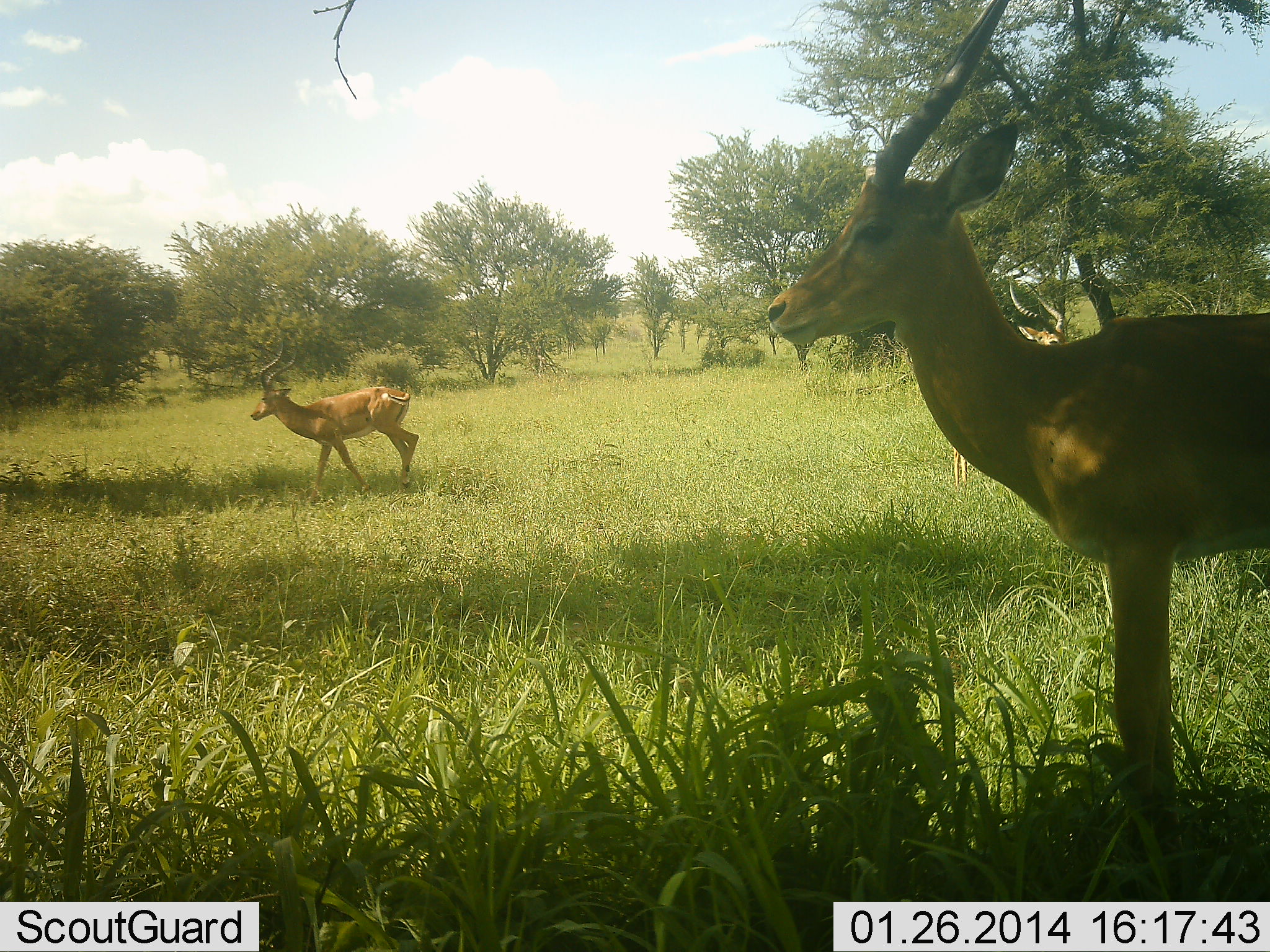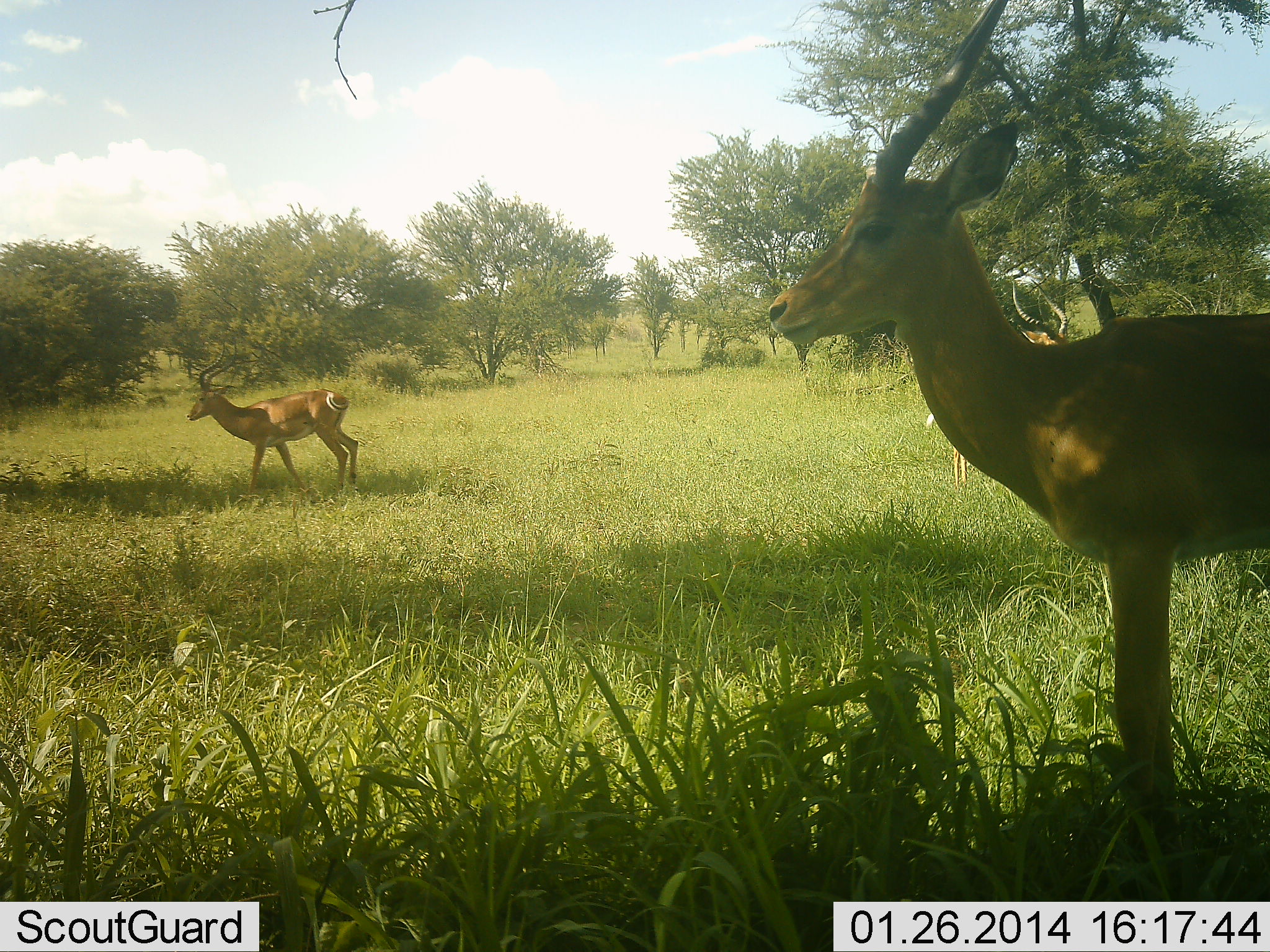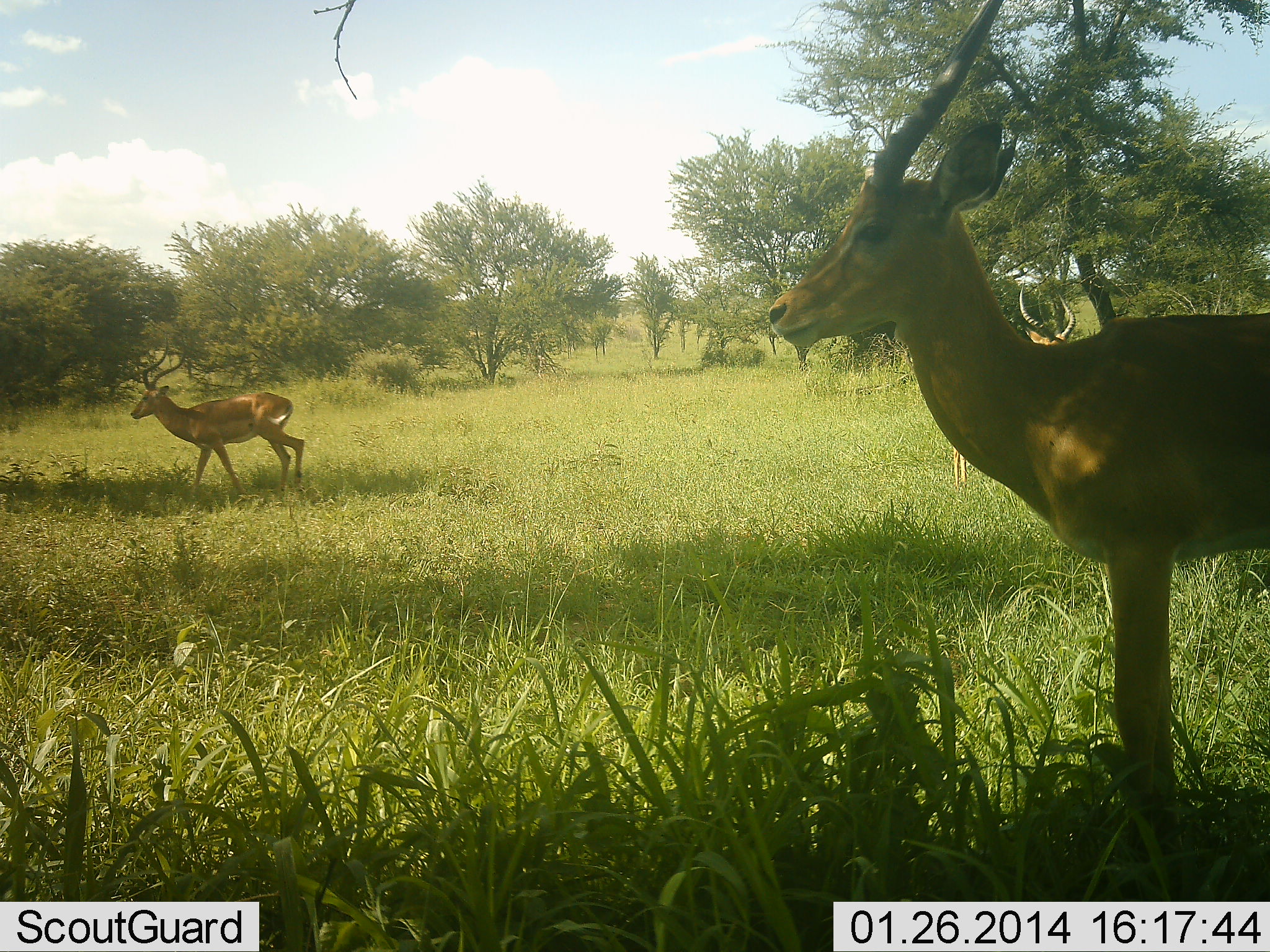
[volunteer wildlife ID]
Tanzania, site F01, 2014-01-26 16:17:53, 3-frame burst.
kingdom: Animalia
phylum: Chordata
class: Mammalia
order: Artiodactyla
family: Bovidae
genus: Aepyceros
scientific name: Aepyceros melampus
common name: impala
Impala (Aepyceros melampus), count 3. Behavior (volunteer vote fractions): standing 80%, resting 10%, moving 60%, interacting 0%. Young present (vote fraction): 0%. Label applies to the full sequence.